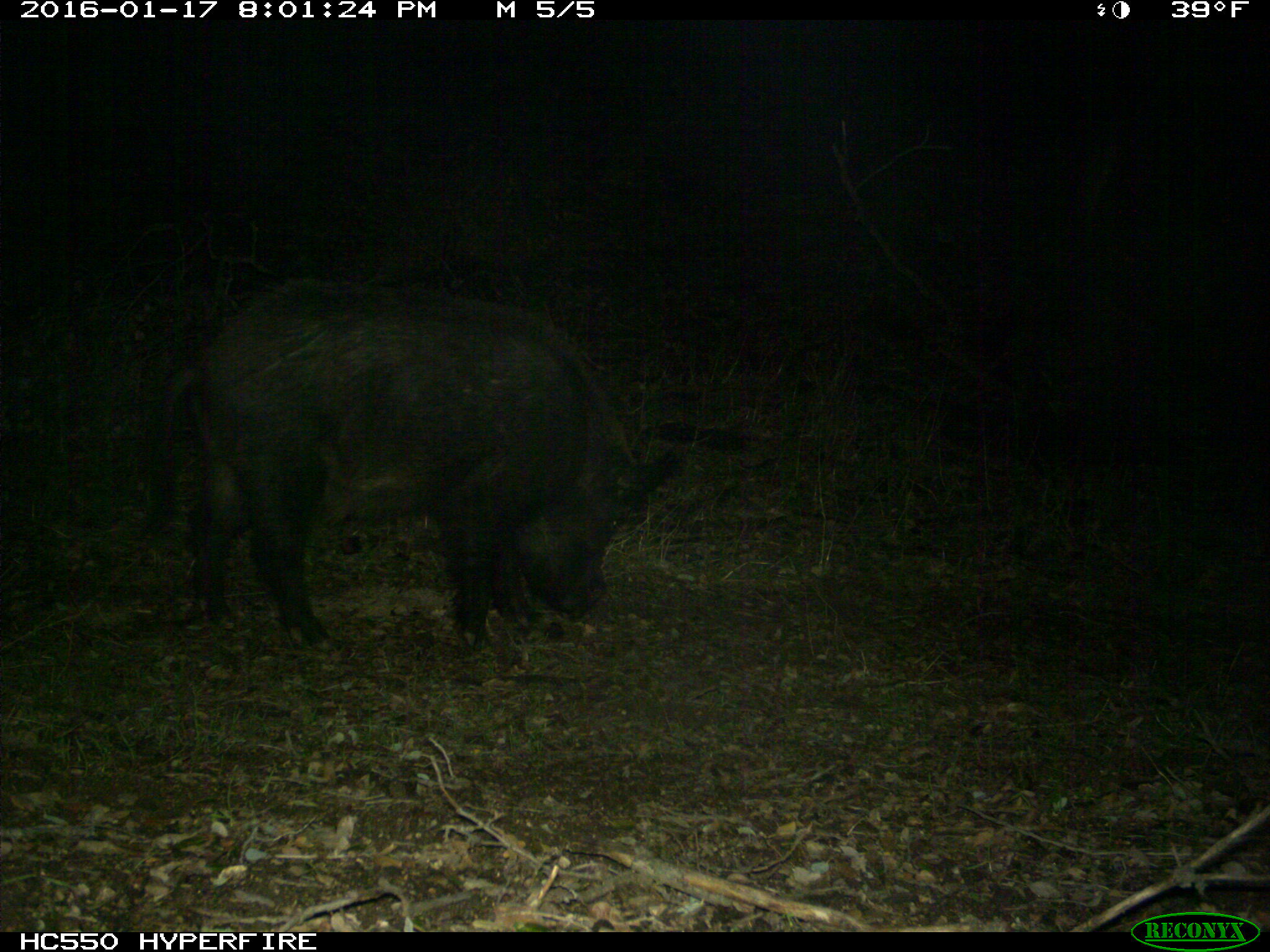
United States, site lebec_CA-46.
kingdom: Animalia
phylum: Chordata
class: Mammalia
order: Artiodactyla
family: Suidae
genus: Sus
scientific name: Sus scrofa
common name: wild boar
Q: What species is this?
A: Sus scrofa (wild boar).